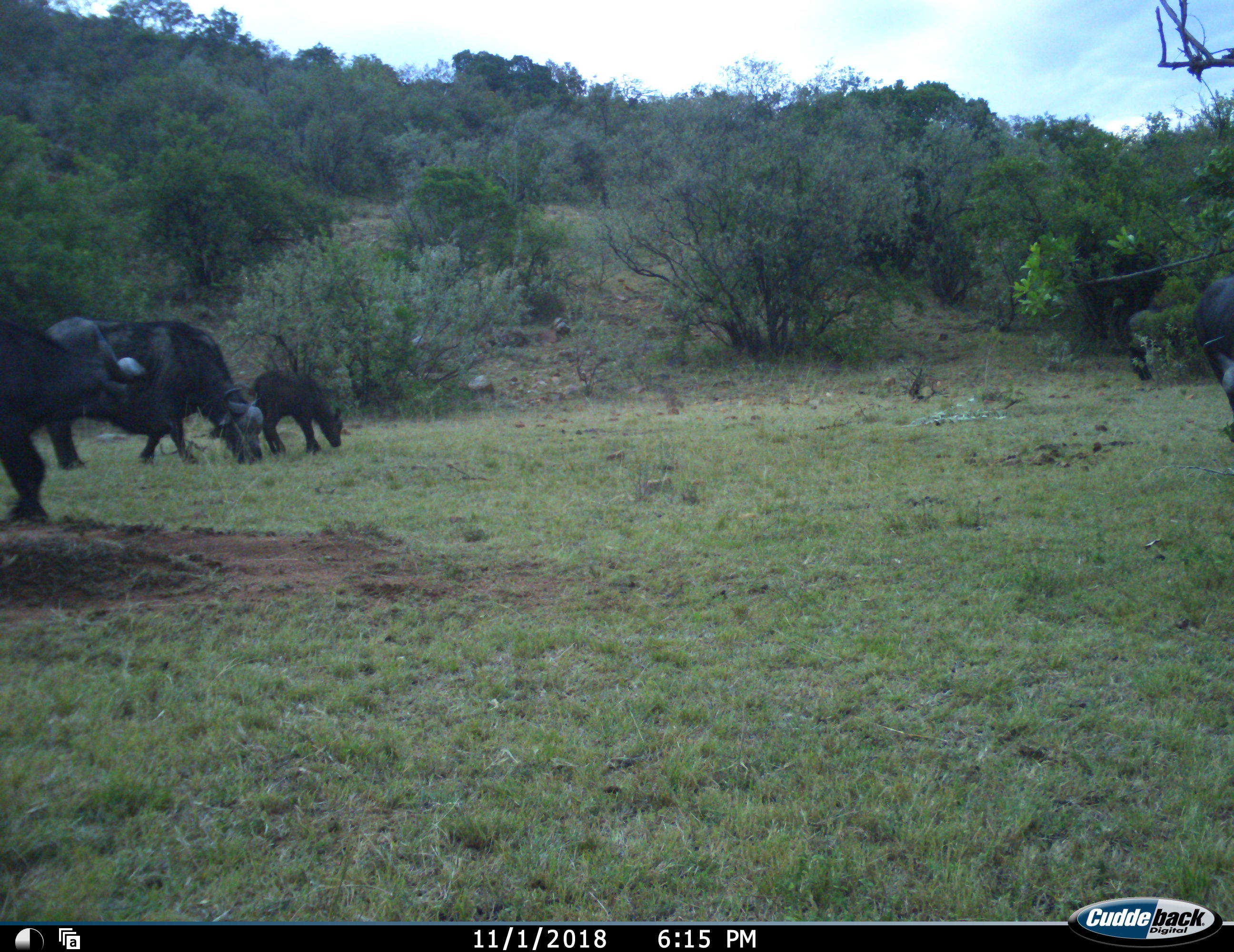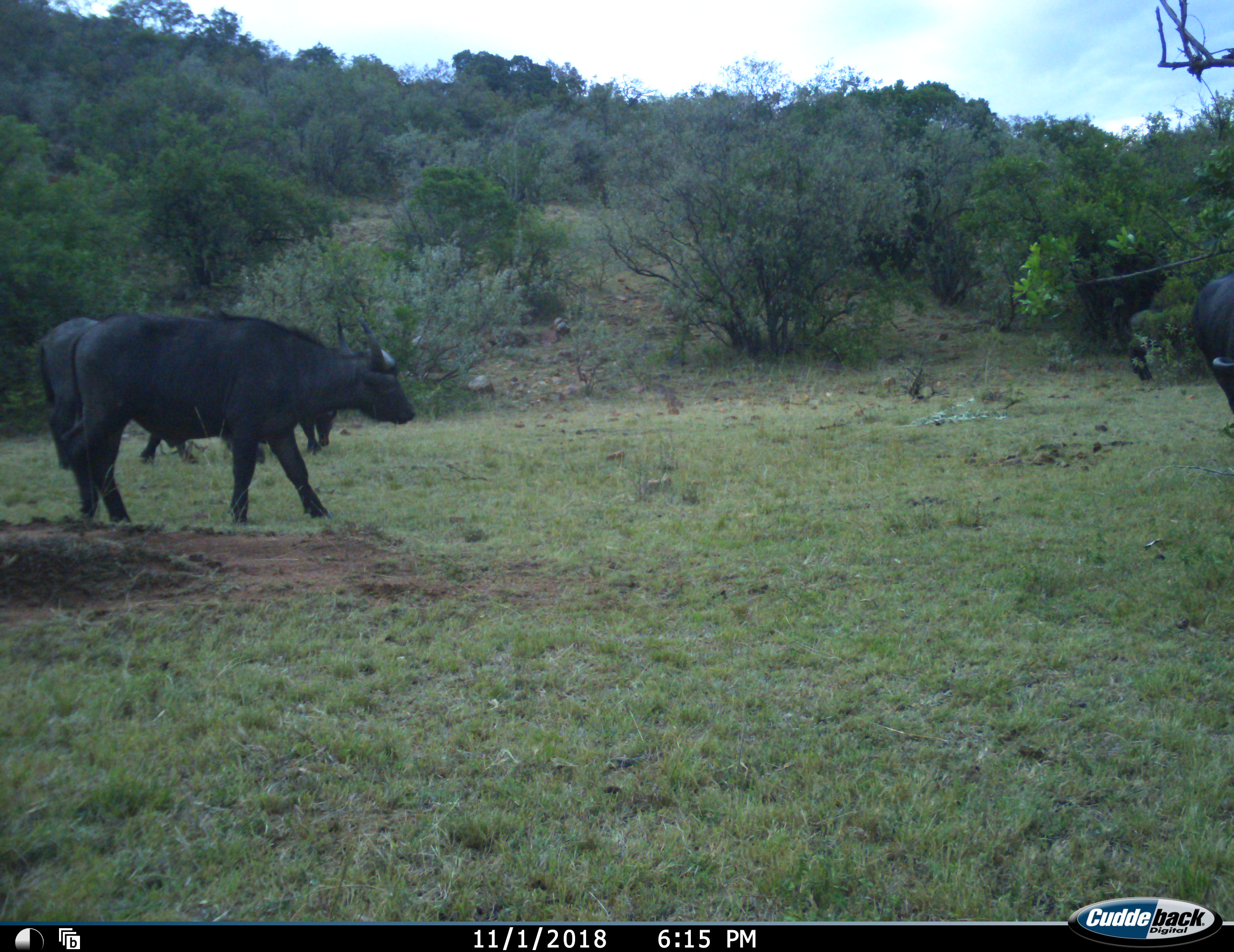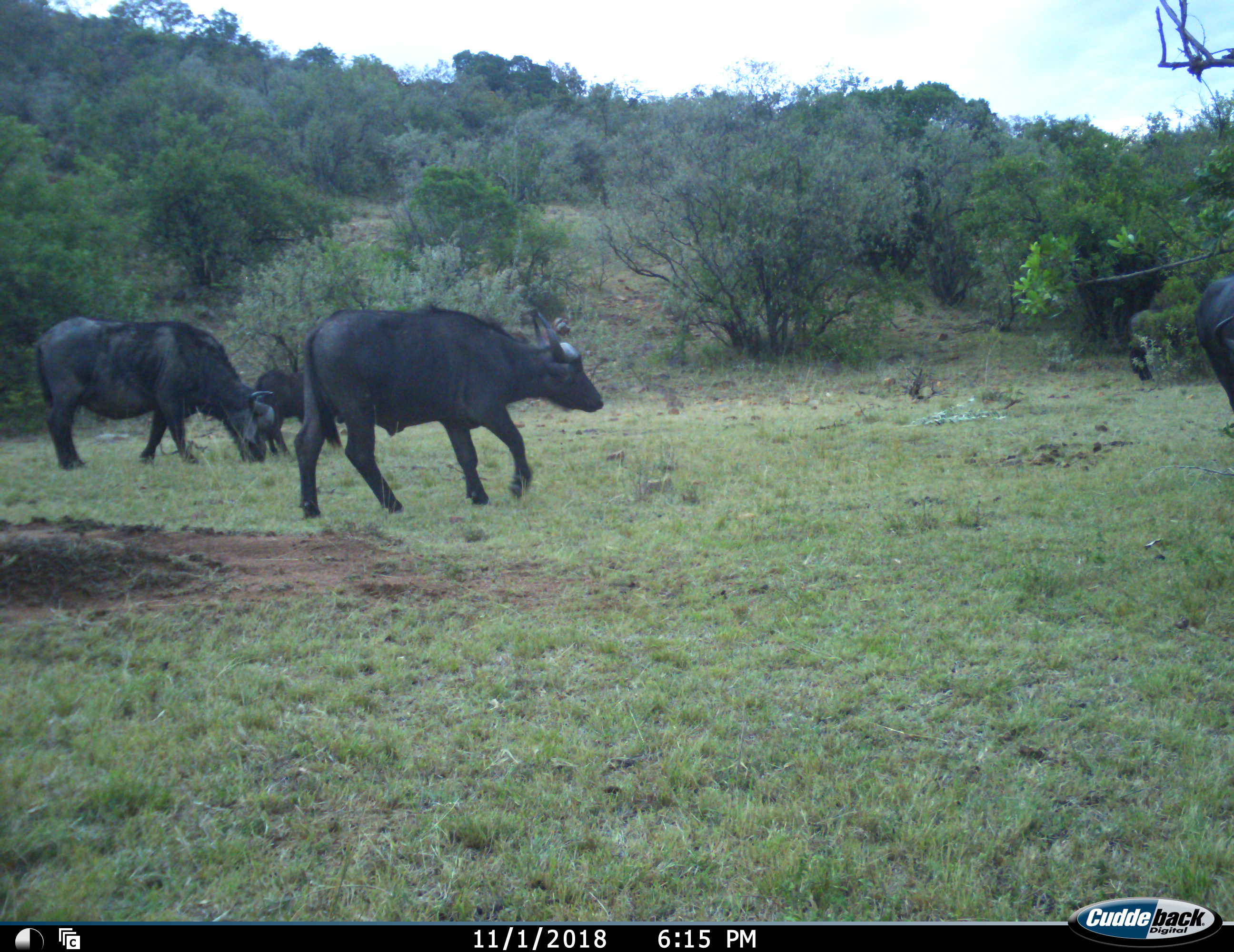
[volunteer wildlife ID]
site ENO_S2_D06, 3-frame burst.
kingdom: Animalia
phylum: Chordata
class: Mammalia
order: Artiodactyla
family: Bovidae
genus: Syncerus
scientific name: Syncerus caffer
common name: african buffalo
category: buffalo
Buffalo (african buffalo) (Syncerus caffer), count 4. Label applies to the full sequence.